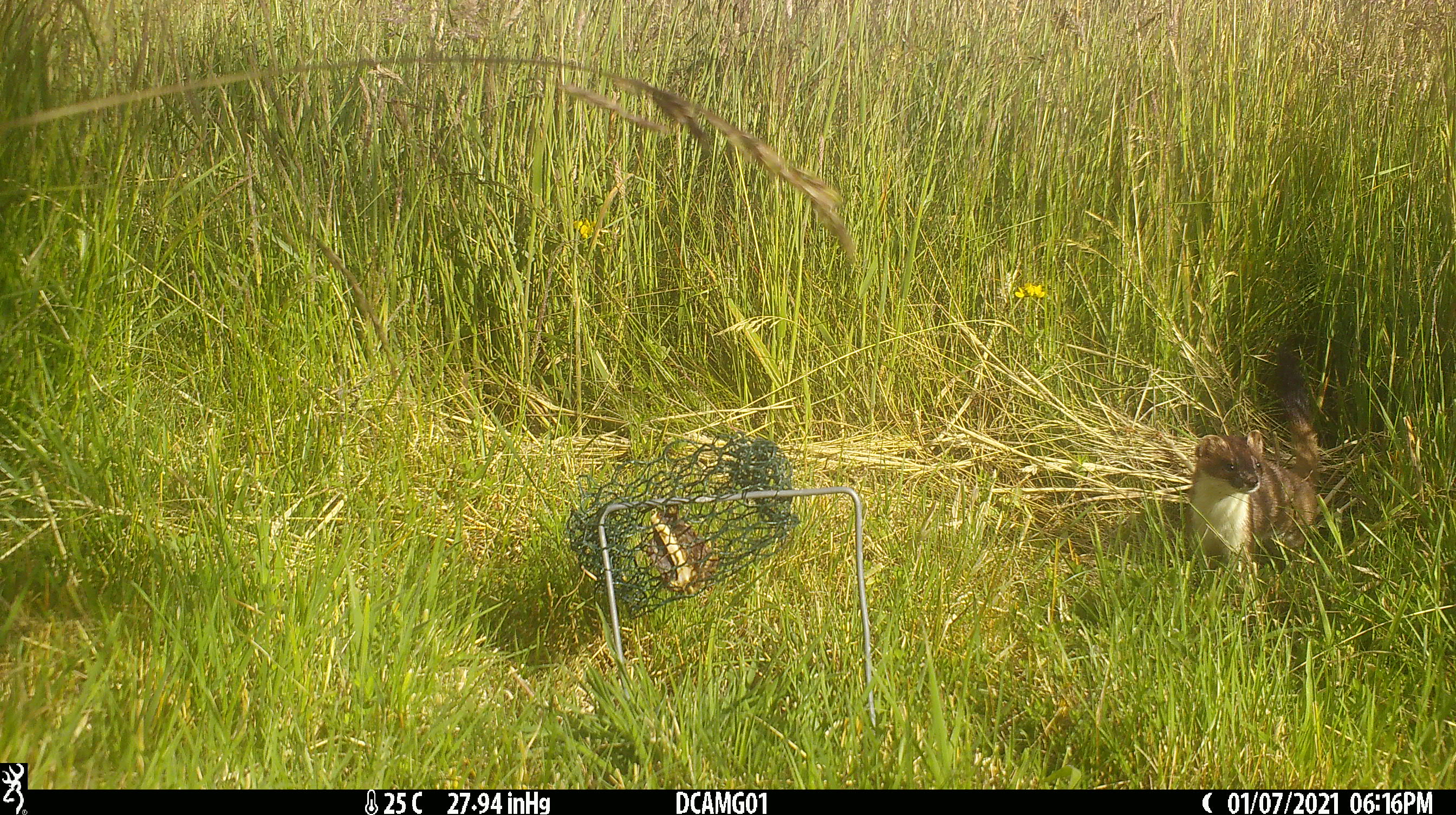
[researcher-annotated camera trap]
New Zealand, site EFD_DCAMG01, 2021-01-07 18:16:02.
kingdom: Animalia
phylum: Chordata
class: Mammalia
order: Carnivora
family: Mustelidae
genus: Mustela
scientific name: Mustela erminea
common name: stoat